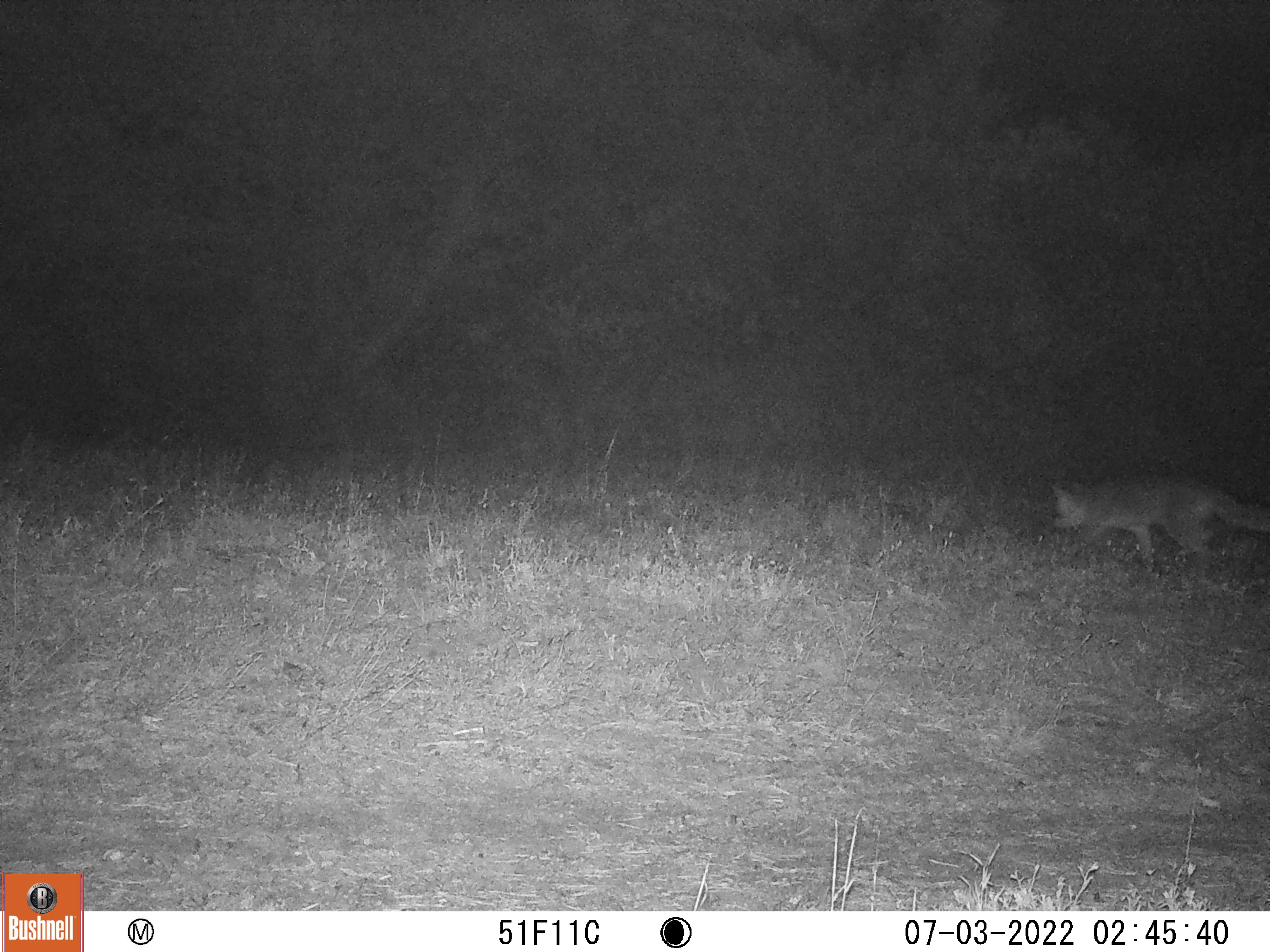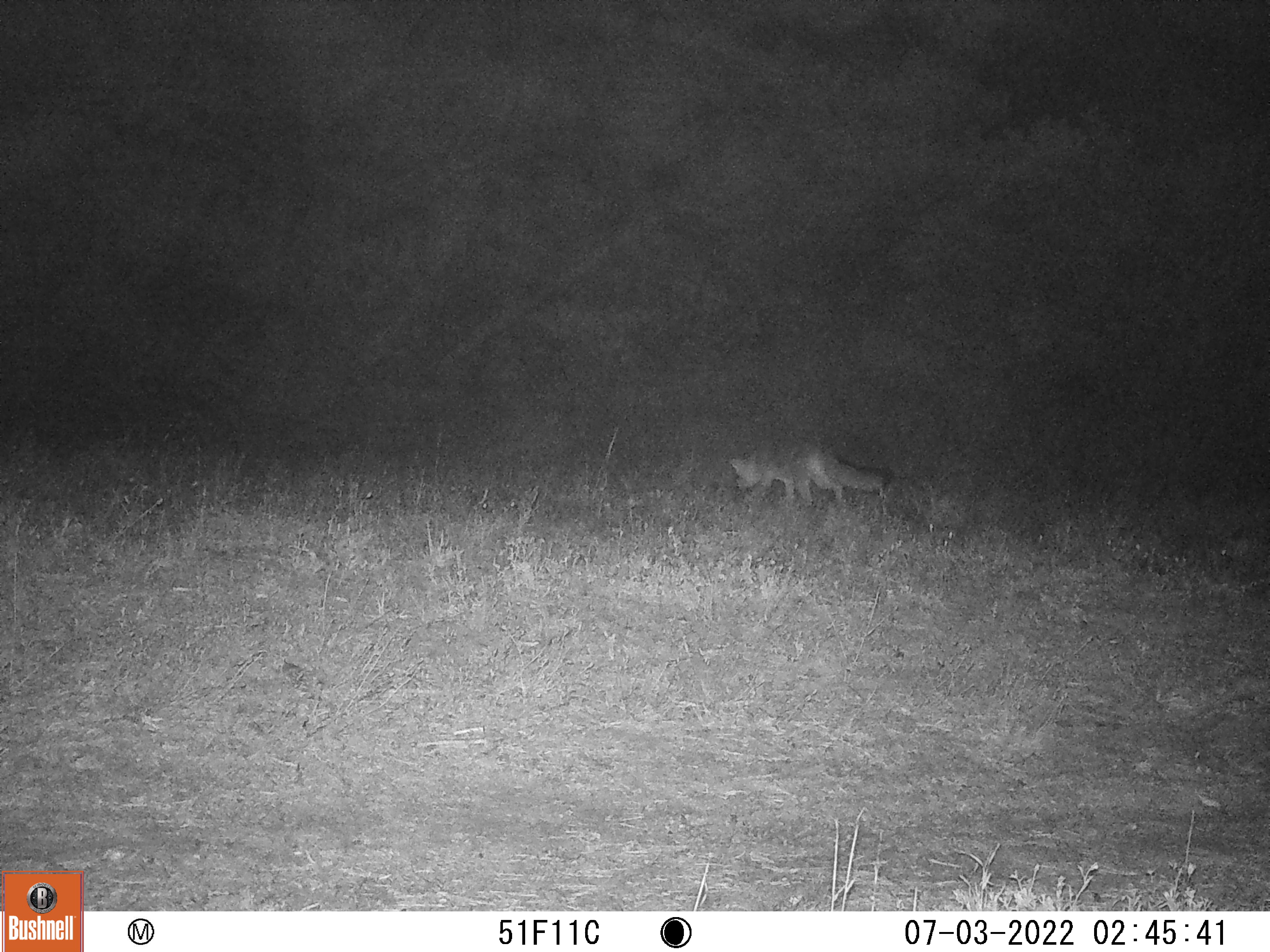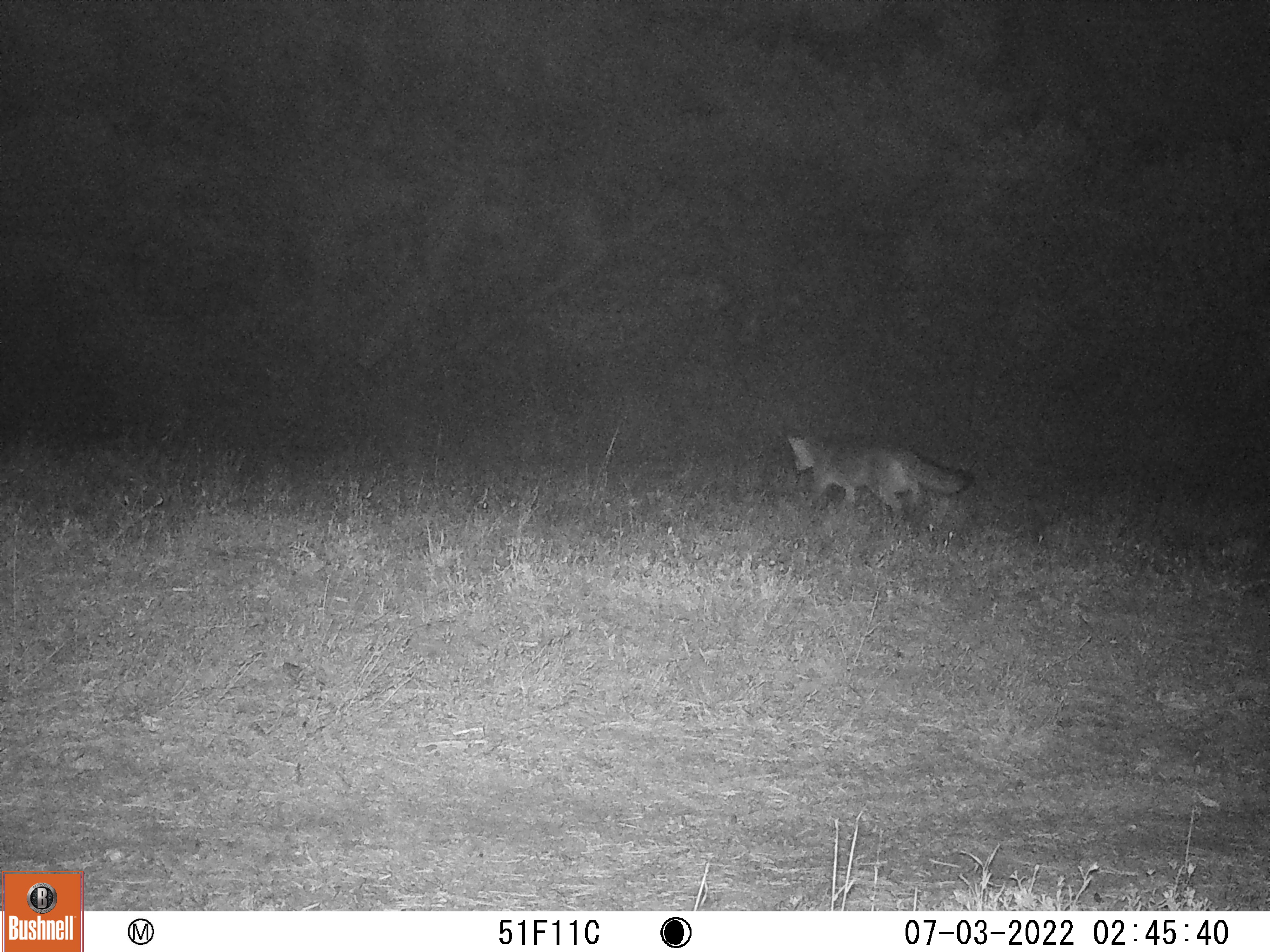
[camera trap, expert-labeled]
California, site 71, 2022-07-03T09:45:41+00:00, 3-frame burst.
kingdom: Animalia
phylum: Chordata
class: Mammalia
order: Carnivora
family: Canidae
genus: Urocyon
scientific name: Urocyon cinereoargenteus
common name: gray fox